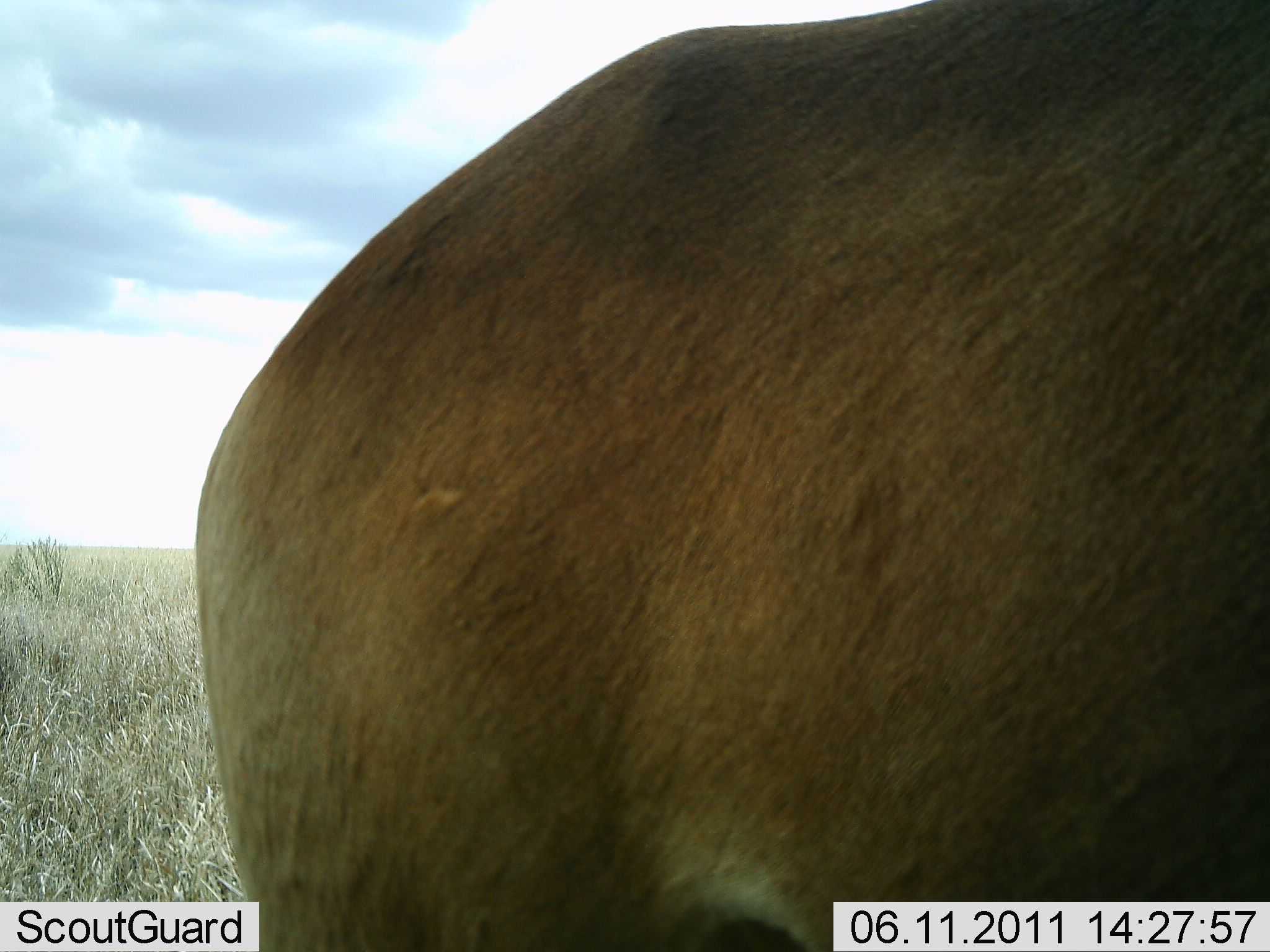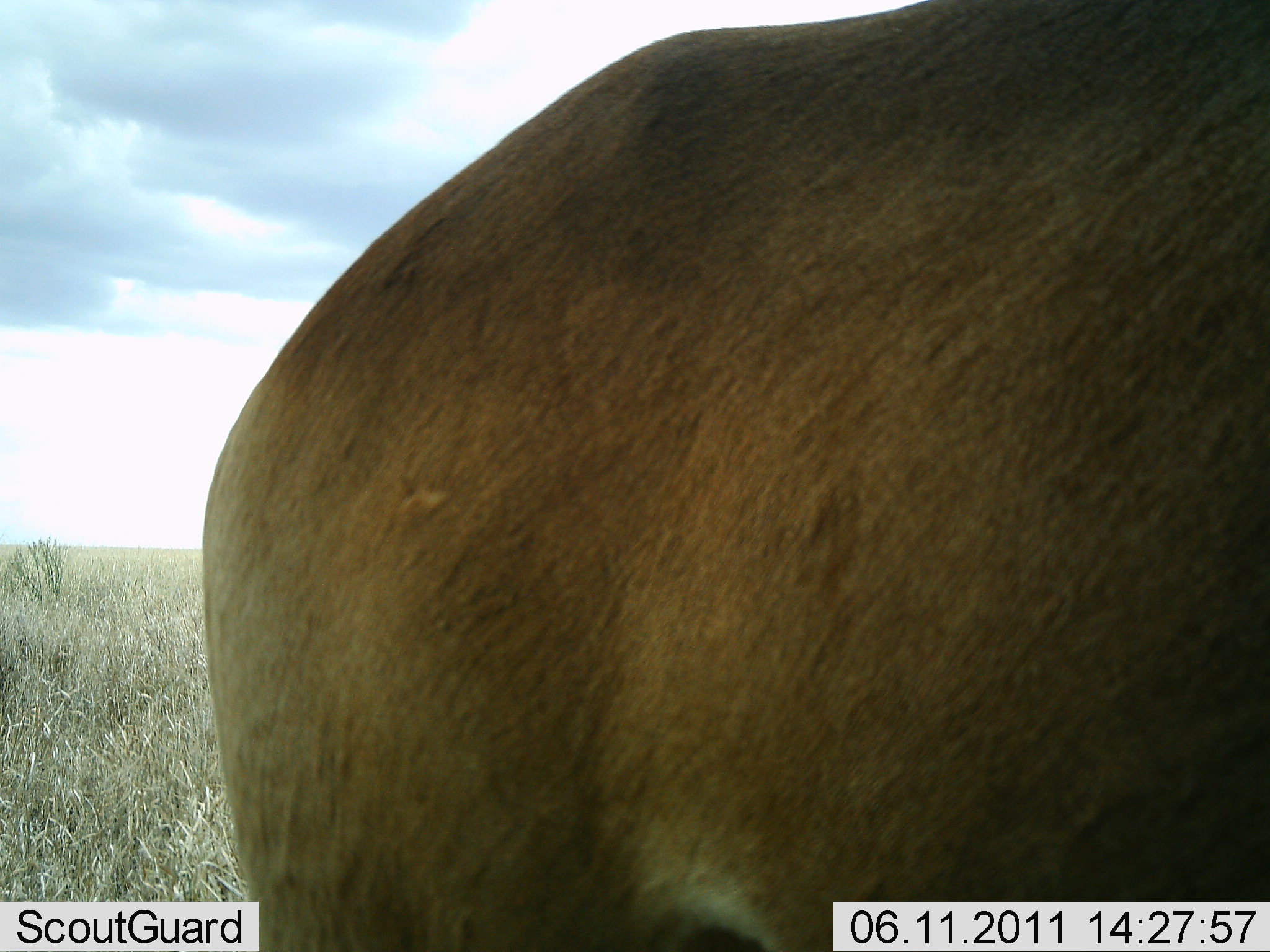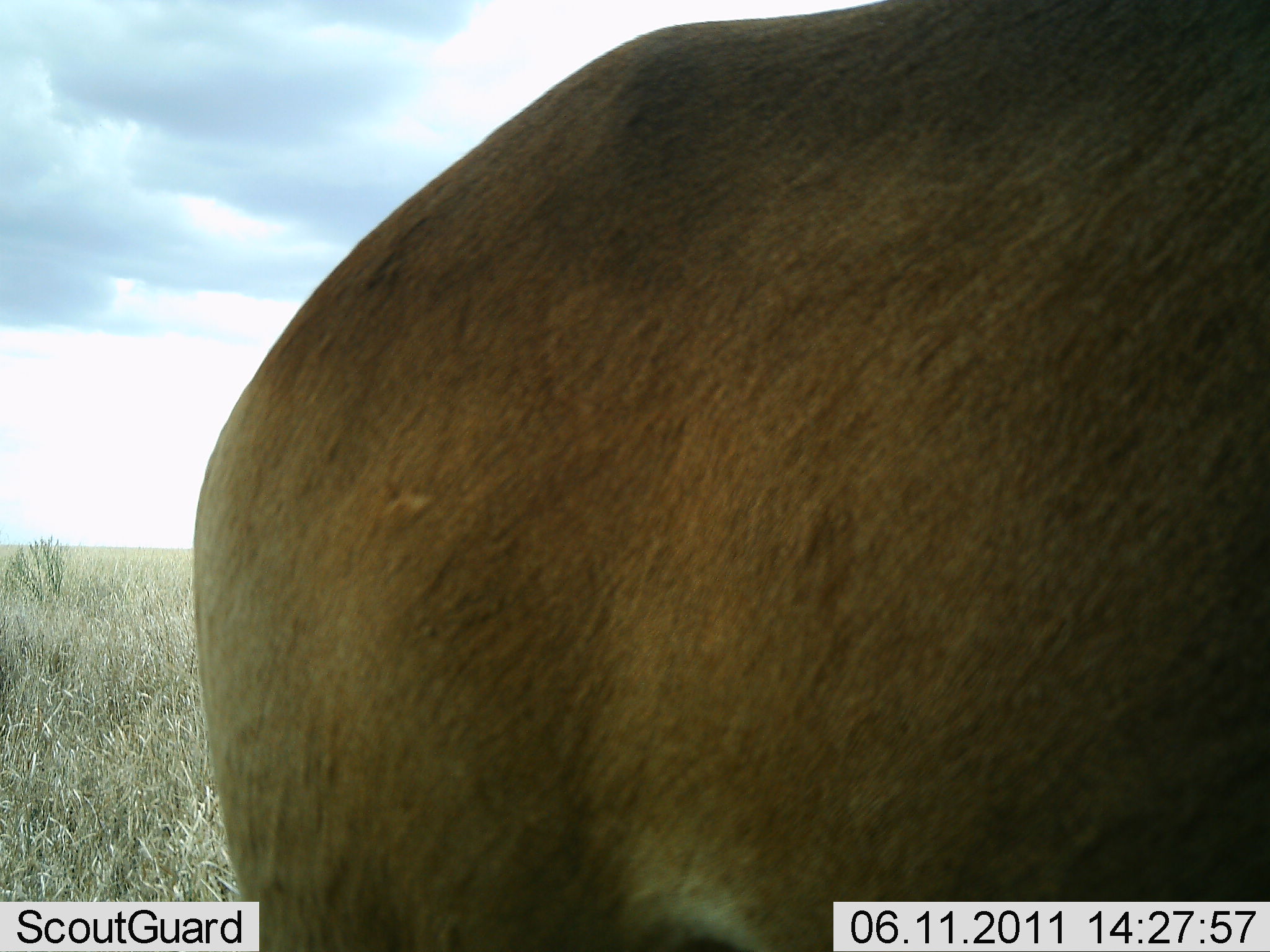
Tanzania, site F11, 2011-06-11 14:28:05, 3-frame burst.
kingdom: Animalia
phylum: Chordata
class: Mammalia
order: Artiodactyla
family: Bovidae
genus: Alcelaphus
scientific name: Alcelaphus buselaphus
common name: hartebeest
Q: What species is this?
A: Hartebeest (Alcelaphus buselaphus).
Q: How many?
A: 1.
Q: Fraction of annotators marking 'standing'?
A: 100%.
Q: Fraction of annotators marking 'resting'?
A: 0%.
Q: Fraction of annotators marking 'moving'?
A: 0%.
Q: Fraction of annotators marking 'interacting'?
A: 0%.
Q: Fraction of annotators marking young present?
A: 0%.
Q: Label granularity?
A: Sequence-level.